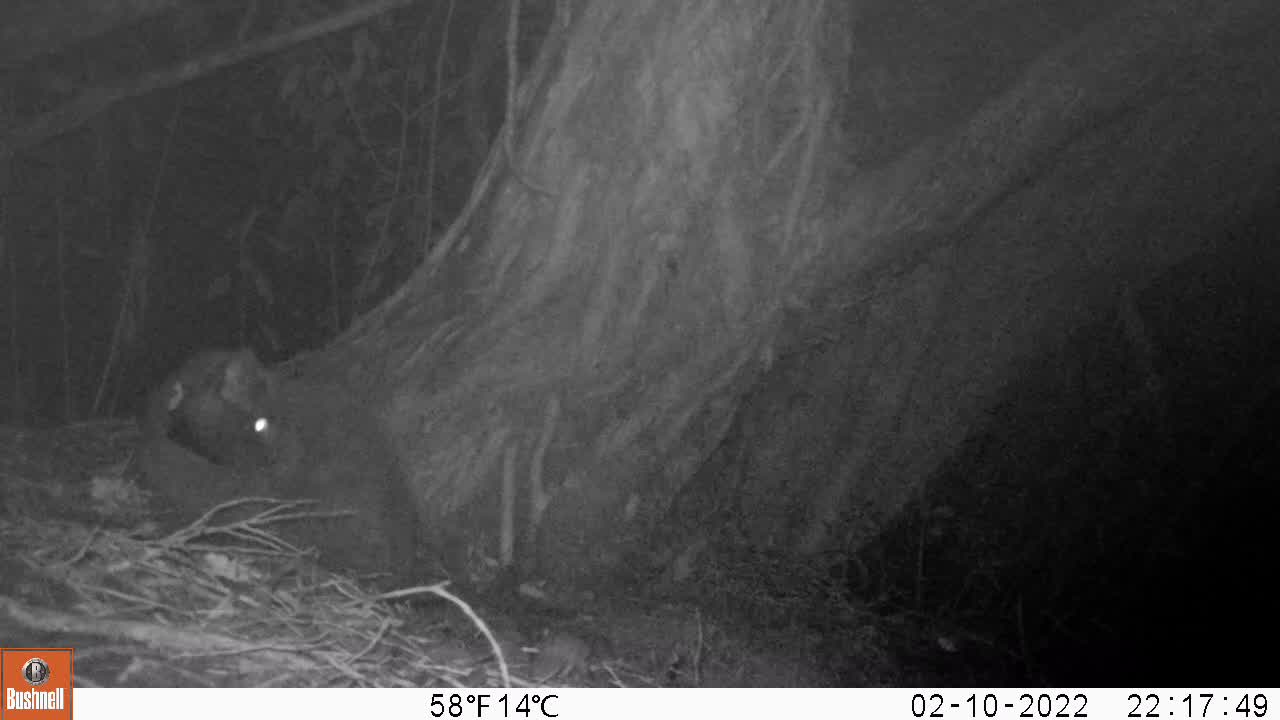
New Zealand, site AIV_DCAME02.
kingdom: Animalia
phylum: Chordata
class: Mammalia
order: Carnivora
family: Felidae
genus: Felis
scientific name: Felis catus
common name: domestic cat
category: cat